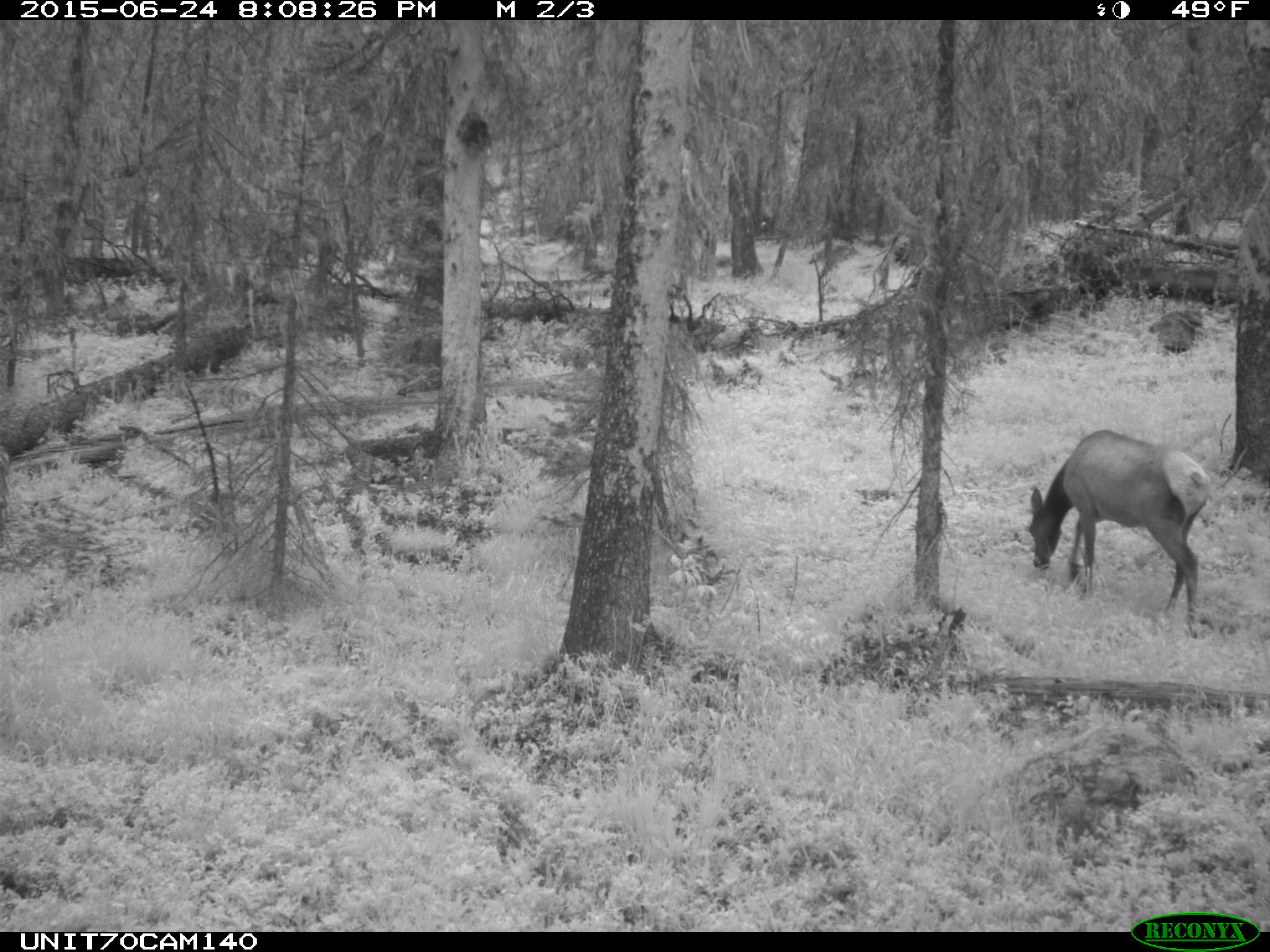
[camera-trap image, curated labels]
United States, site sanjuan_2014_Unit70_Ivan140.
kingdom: Animalia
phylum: Chordata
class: Mammalia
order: Artiodactyla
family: Cervidae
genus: Cervus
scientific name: Cervus elaphus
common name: red deer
Cervus elaphus (red deer).